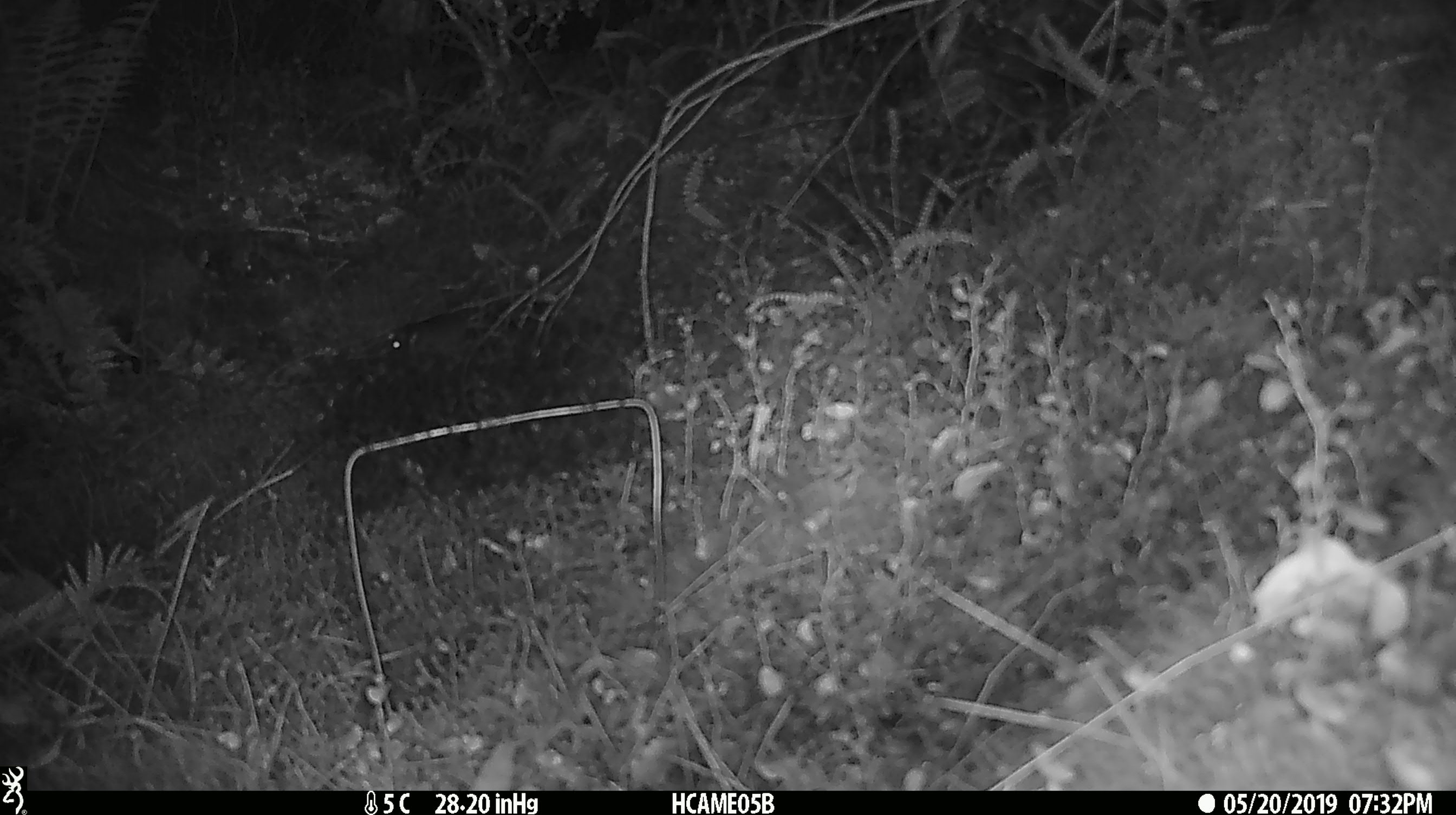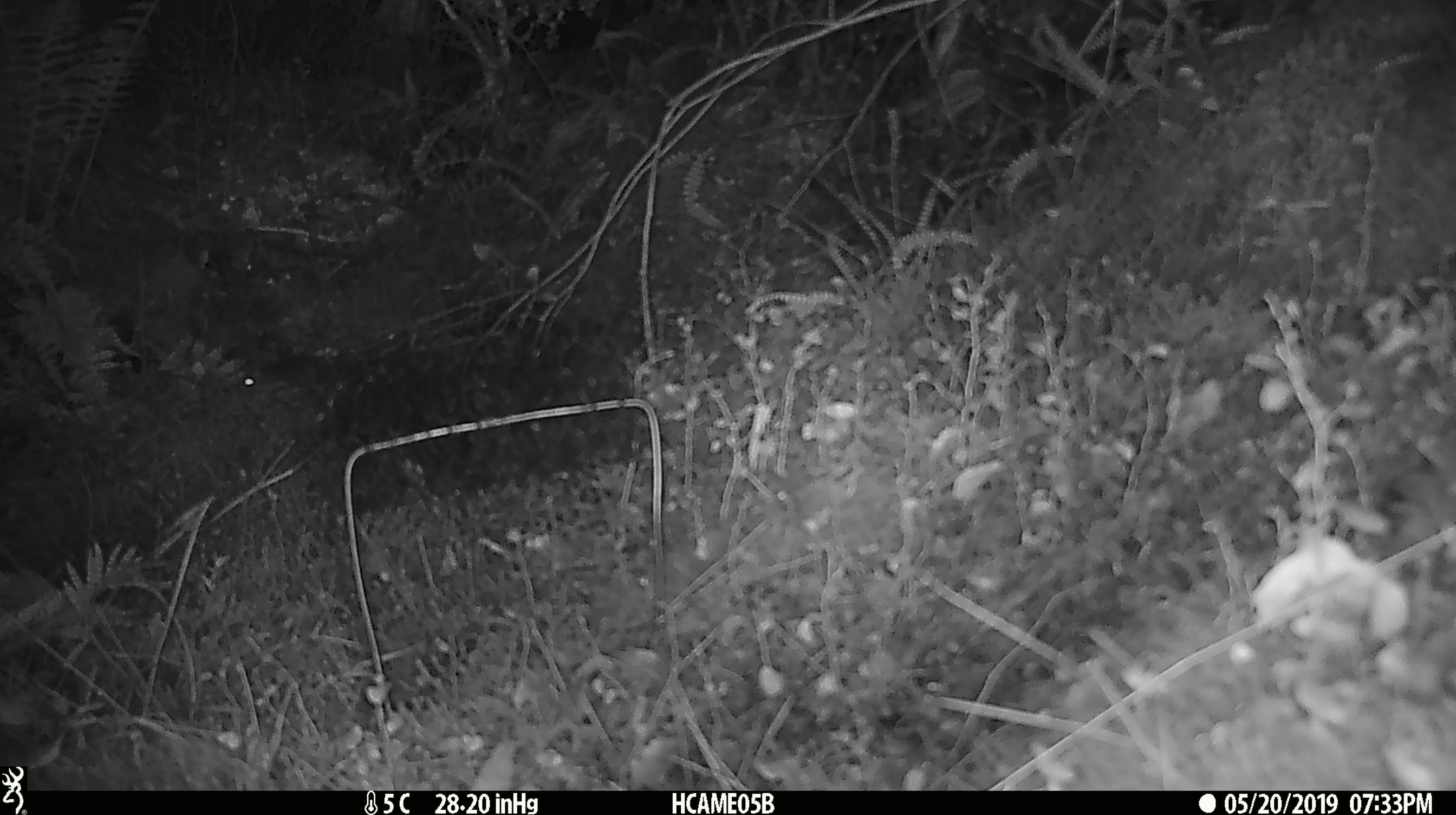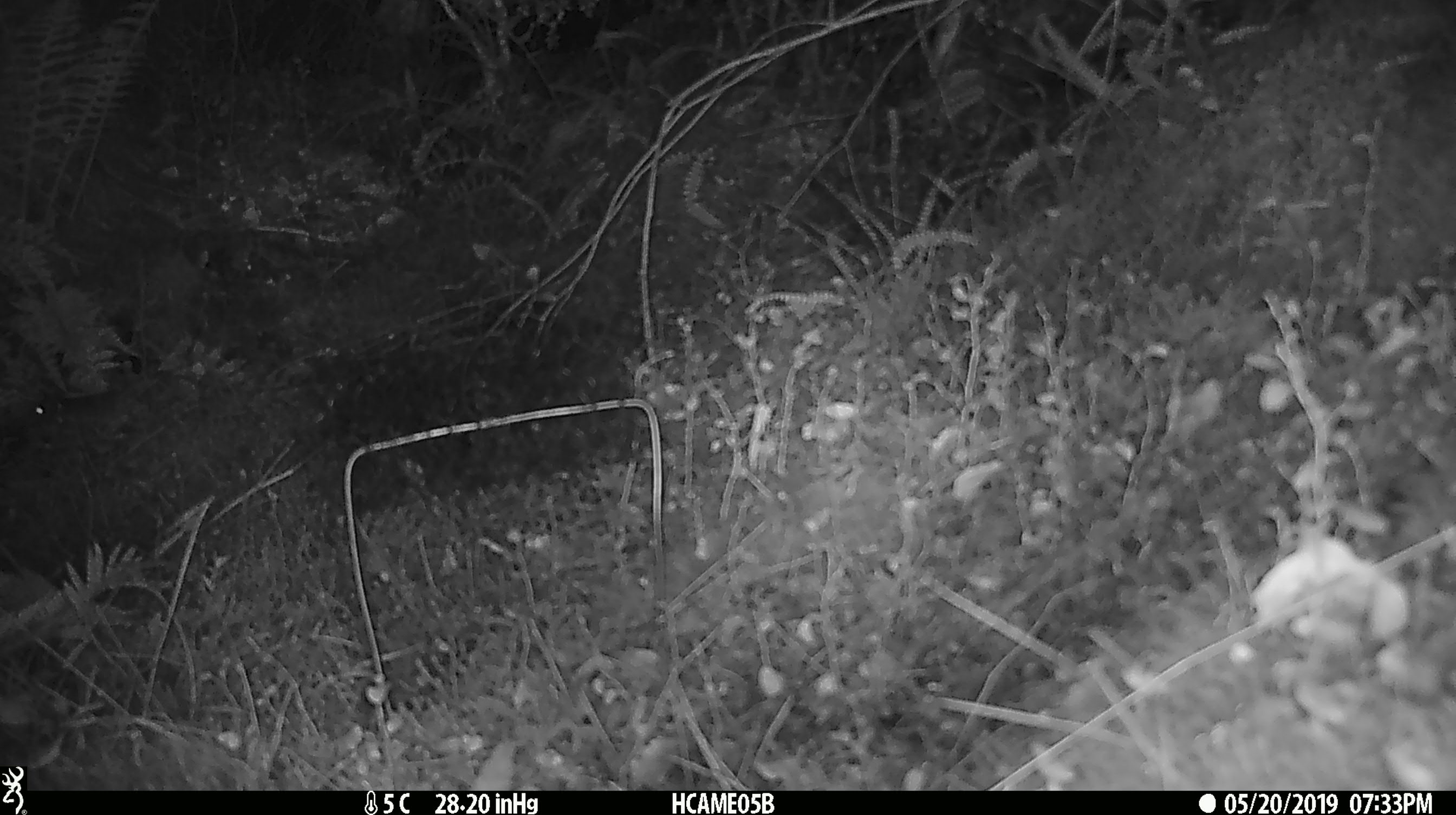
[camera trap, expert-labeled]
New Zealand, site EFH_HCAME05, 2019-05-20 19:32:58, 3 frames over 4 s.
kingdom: Animalia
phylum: Chordata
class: Mammalia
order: Rodentia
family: Muridae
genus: Rattus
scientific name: Rattus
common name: rat